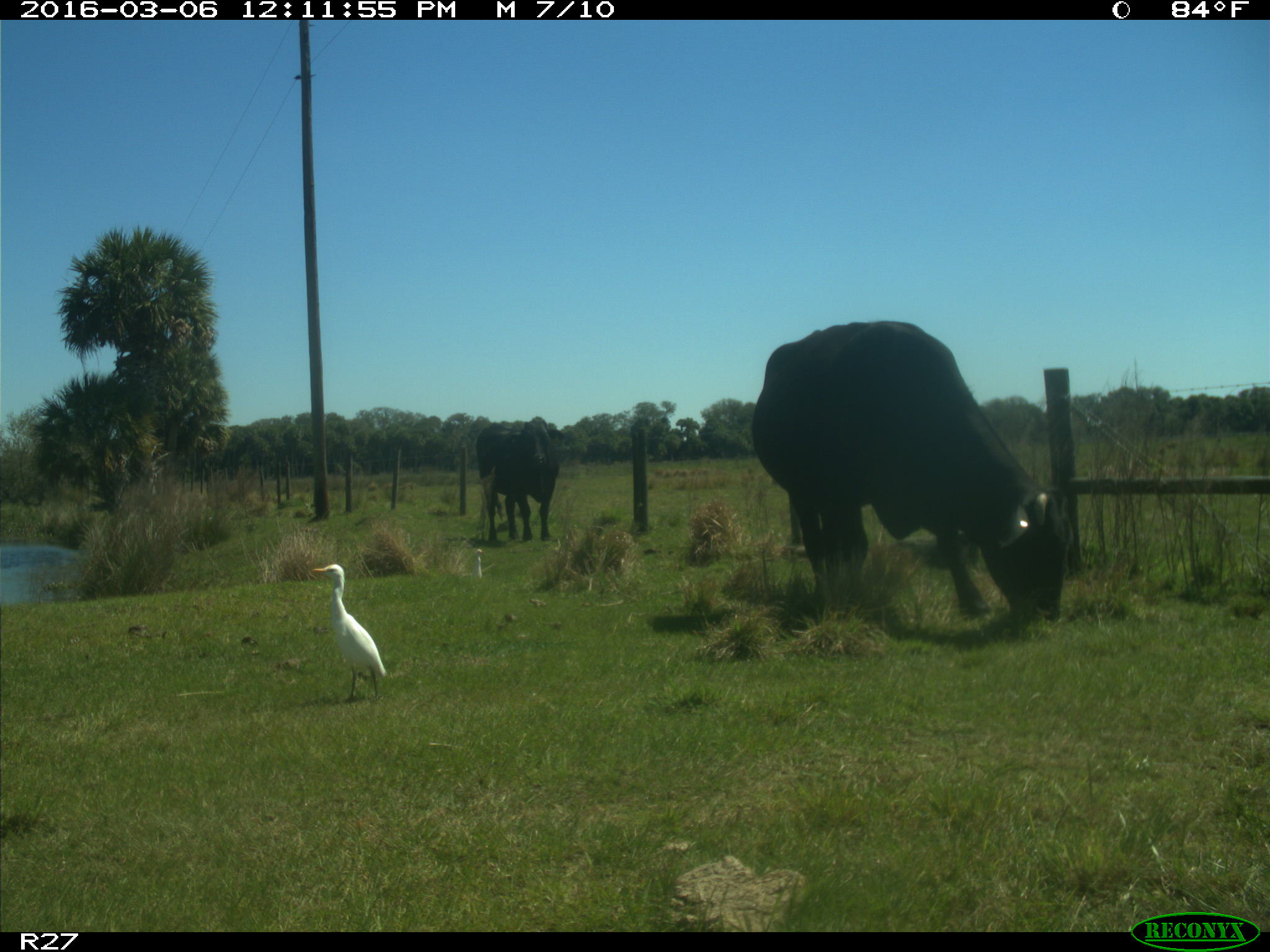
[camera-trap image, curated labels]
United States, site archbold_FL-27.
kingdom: Animalia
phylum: Chordata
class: Mammalia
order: Artiodactyla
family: Bovidae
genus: Bos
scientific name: Bos taurus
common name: domestic cow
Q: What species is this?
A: Bos taurus (domestic cow).